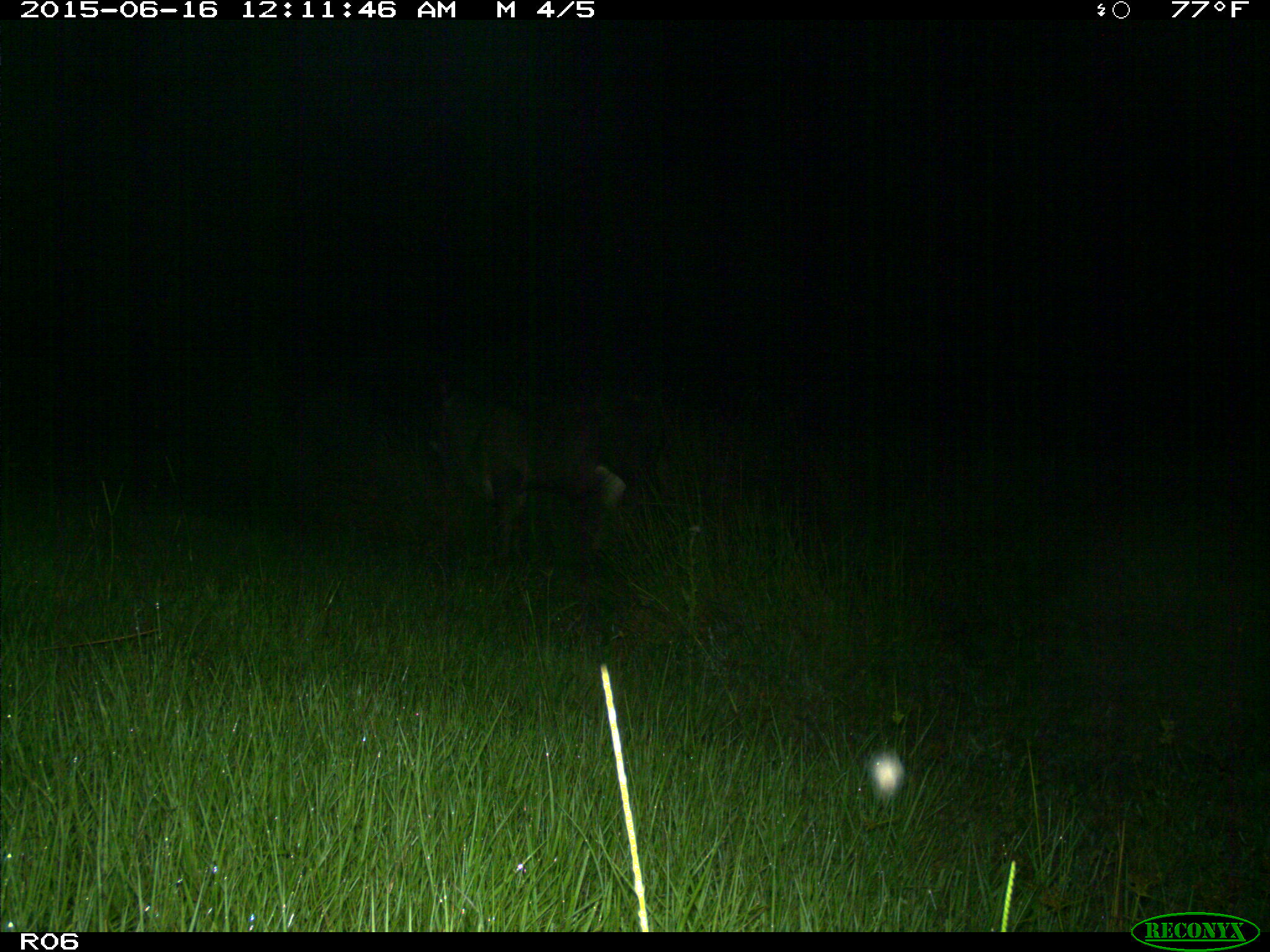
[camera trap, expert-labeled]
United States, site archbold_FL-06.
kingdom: Animalia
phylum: Chordata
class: Mammalia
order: Artiodactyla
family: Bovidae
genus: Bos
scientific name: Bos taurus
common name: domestic cow